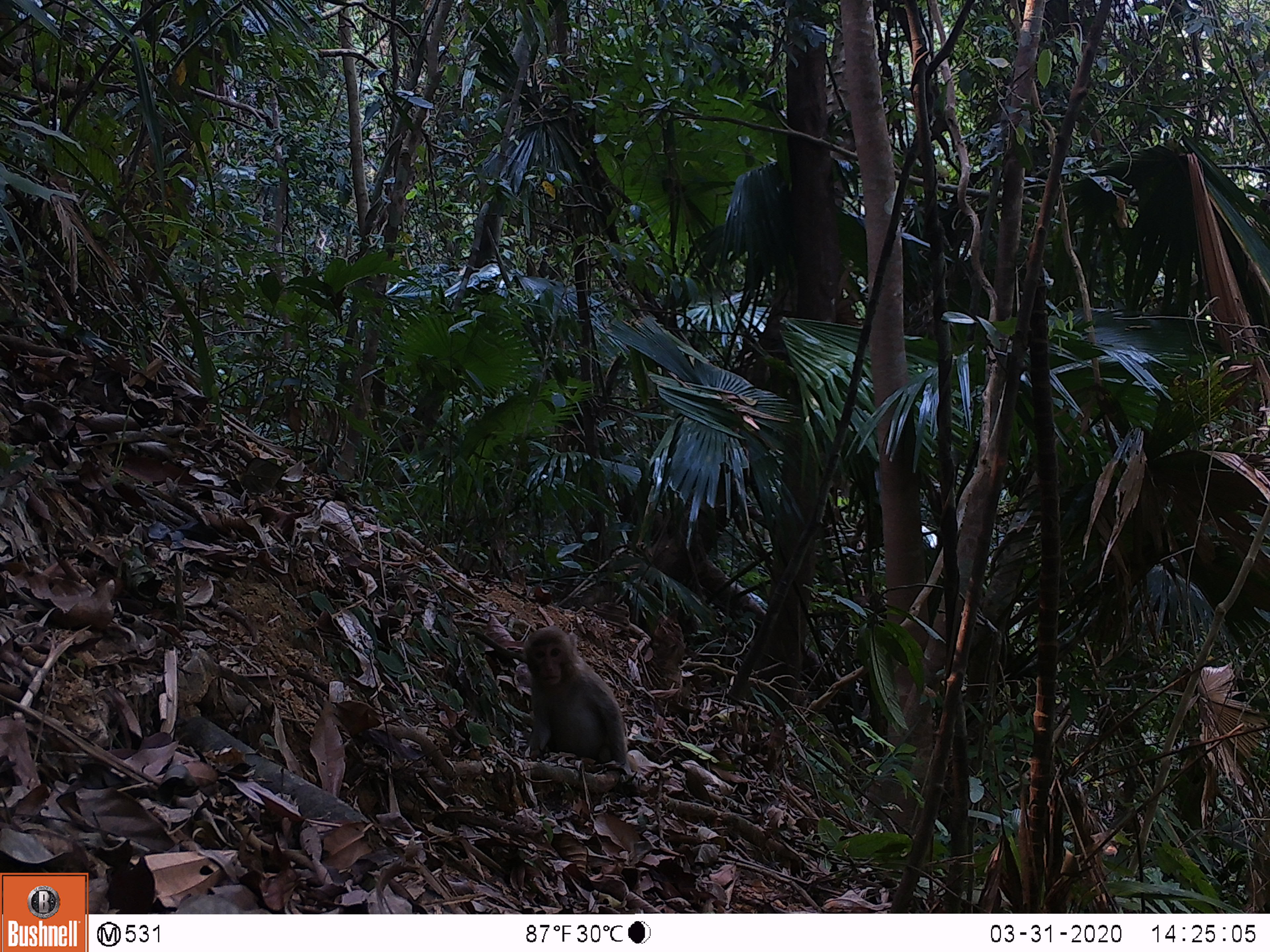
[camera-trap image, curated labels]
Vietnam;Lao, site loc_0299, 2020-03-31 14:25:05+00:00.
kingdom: Animalia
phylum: Chordata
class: Mammalia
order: Primates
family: Cercopithecidae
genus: Macaca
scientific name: Macaca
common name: macaques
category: assam or rhesus macaque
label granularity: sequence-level